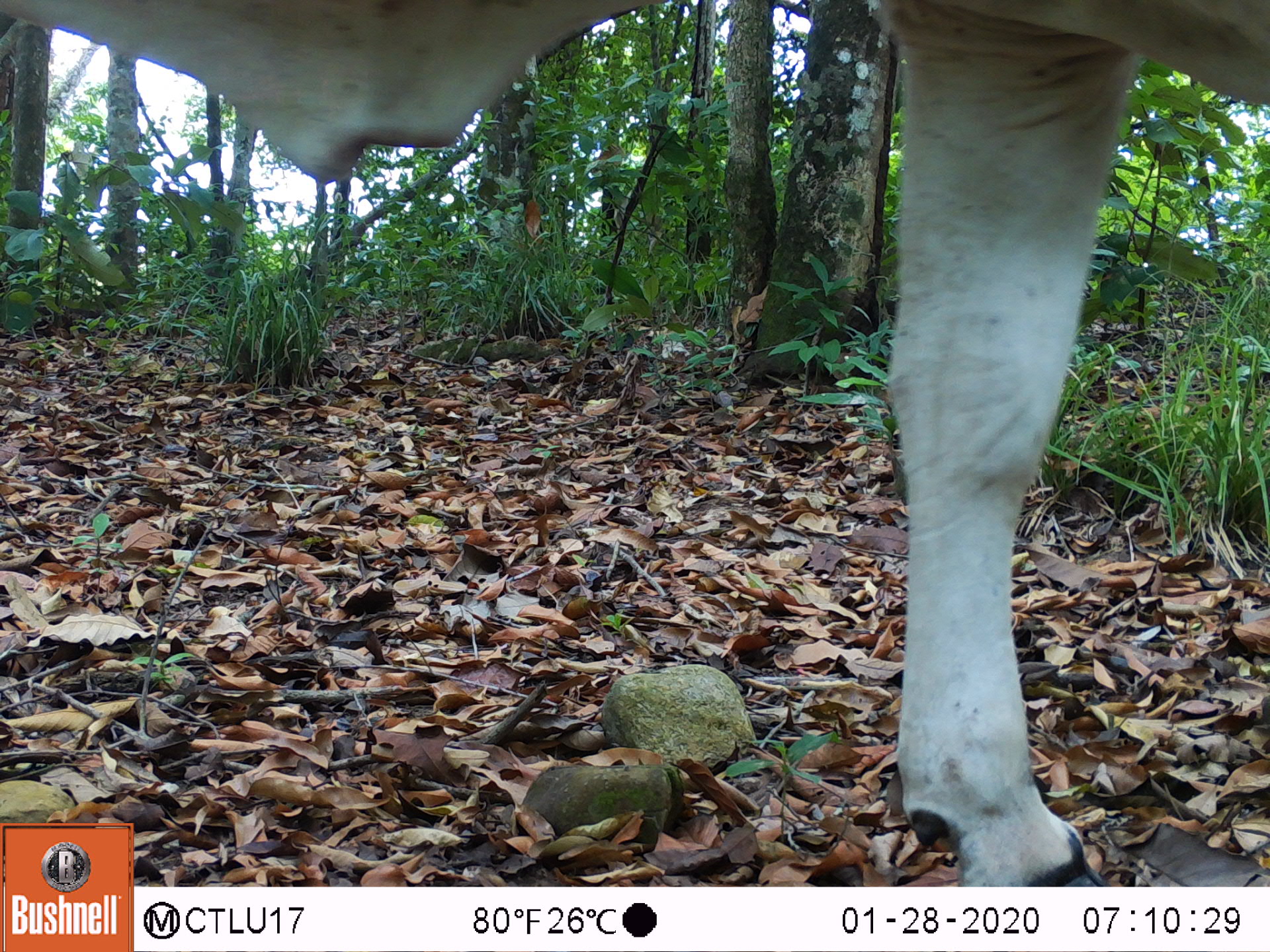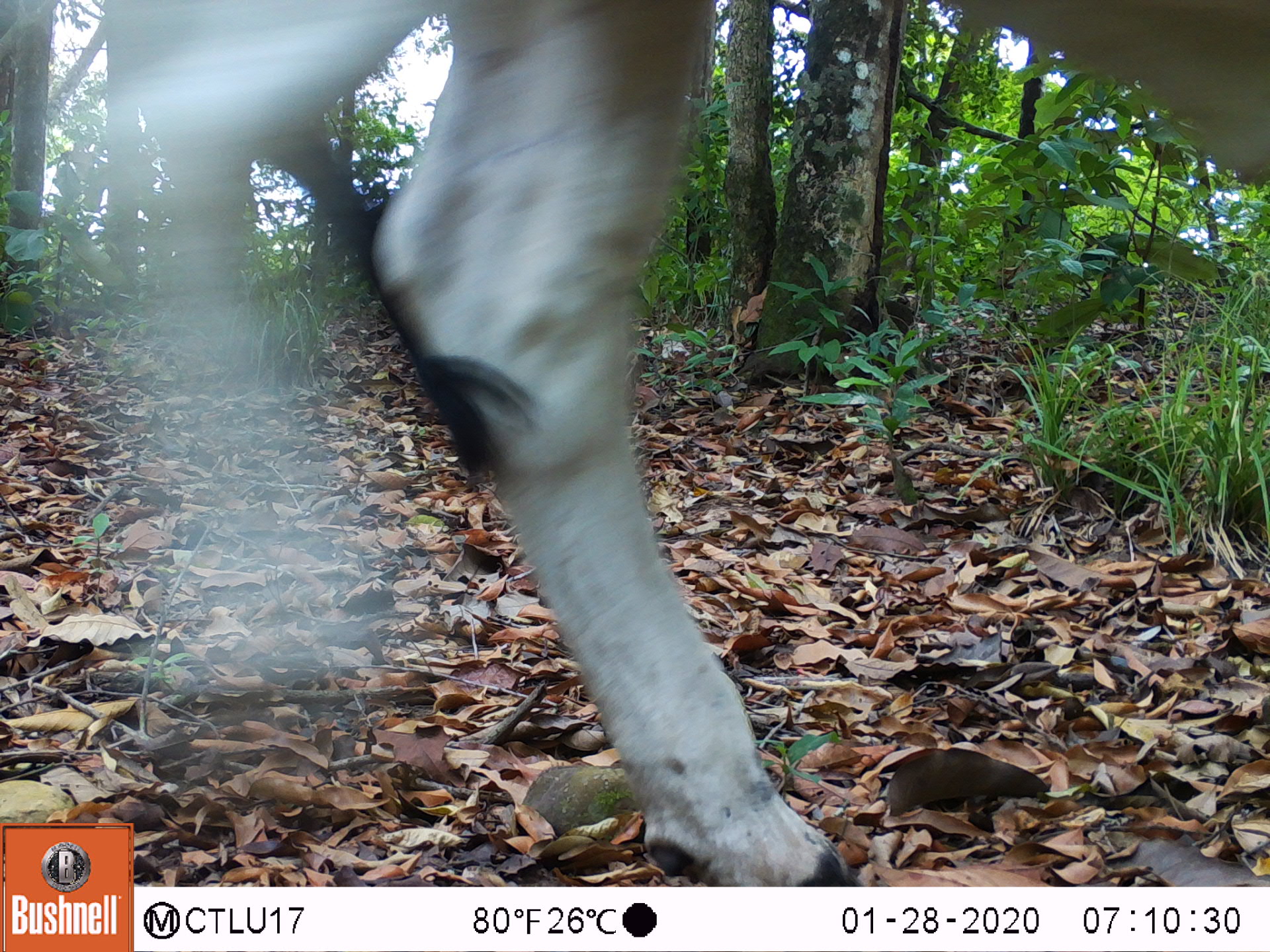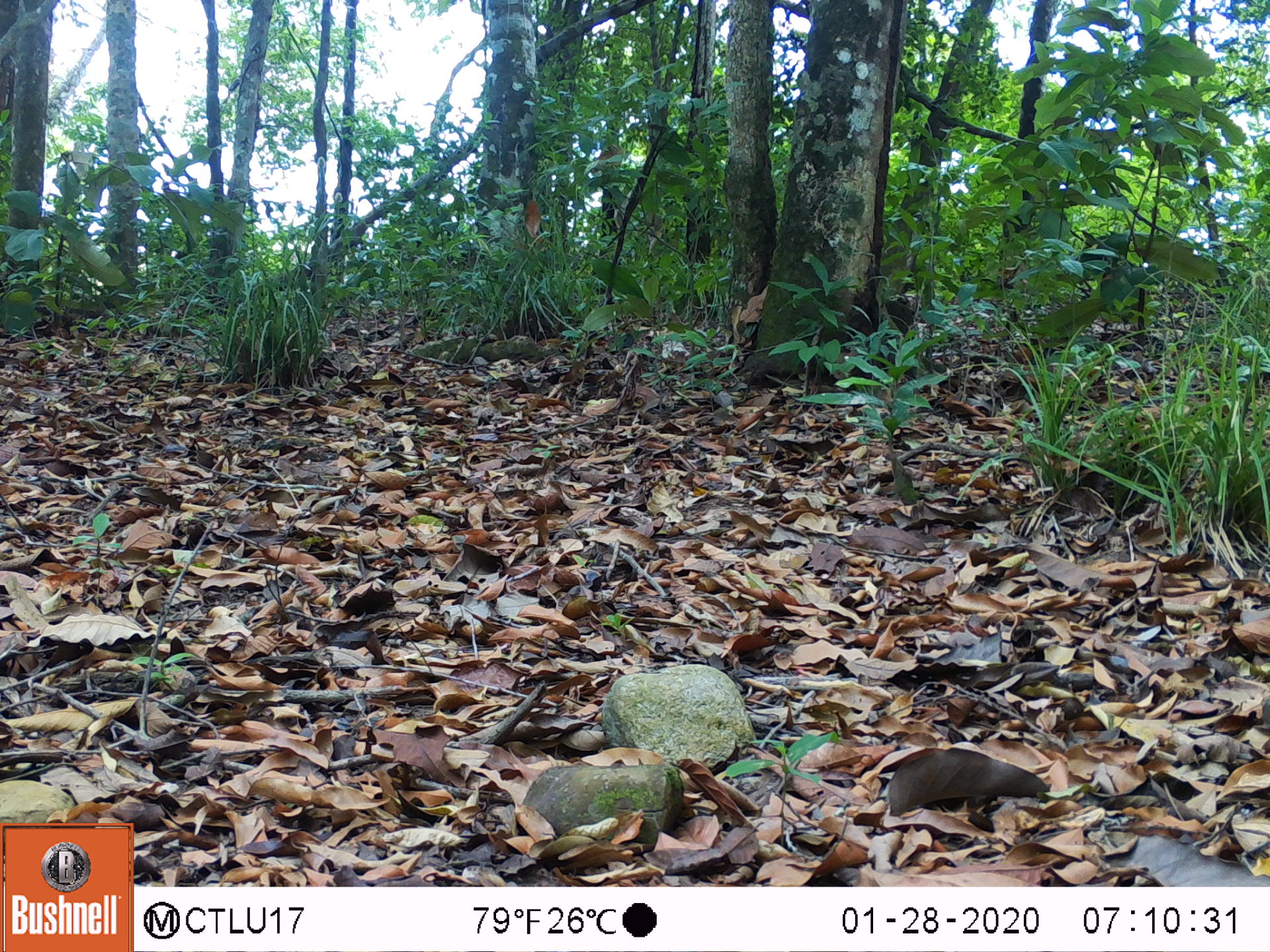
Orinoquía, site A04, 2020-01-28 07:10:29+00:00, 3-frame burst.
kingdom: Animalia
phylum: Chordata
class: Mammalia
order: Artiodactyla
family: Bovidae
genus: Bos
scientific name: Bos taurus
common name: cow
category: cattle